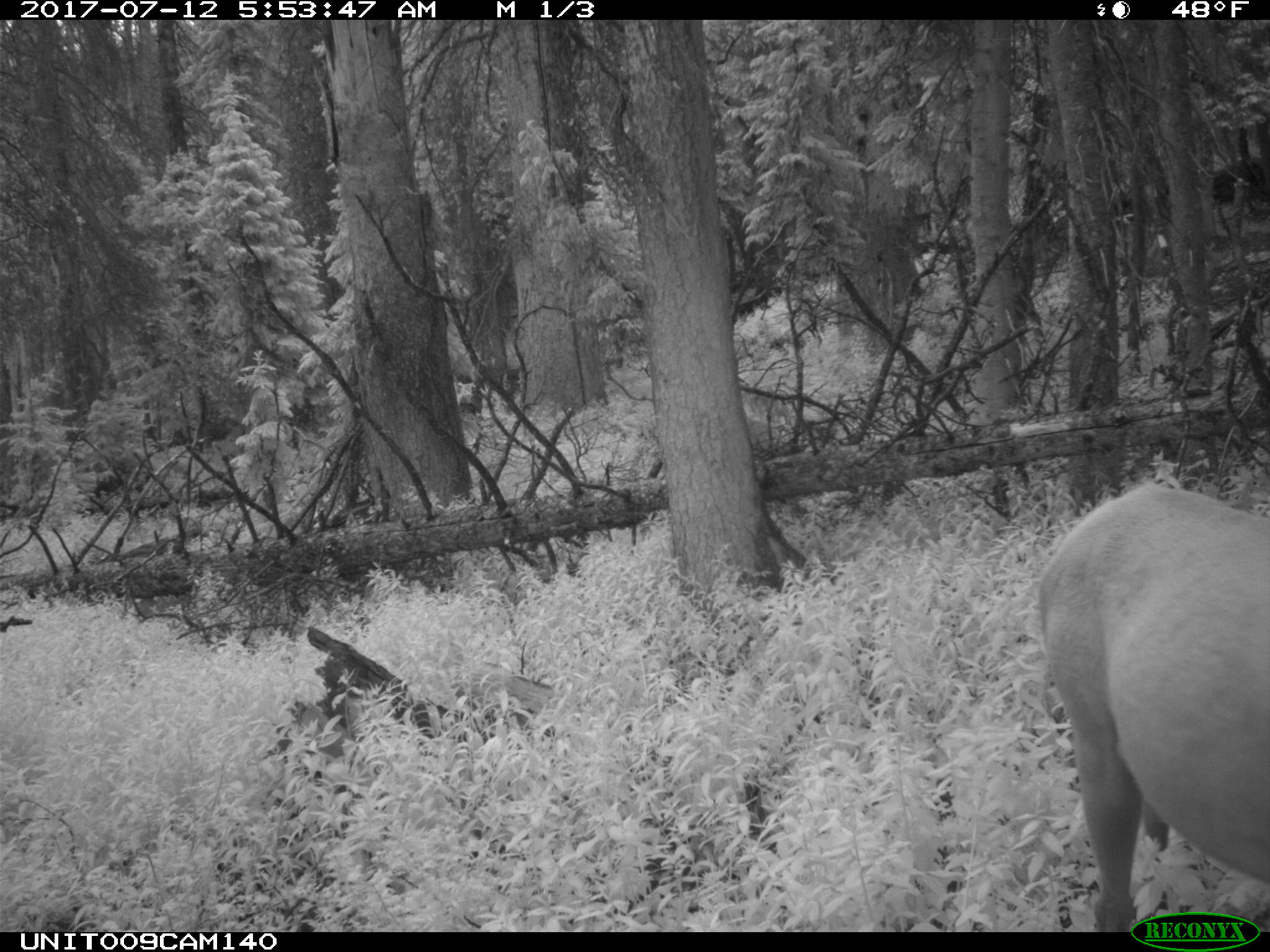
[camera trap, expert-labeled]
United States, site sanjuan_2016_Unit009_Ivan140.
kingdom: Animalia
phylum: Chordata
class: Mammalia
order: Artiodactyla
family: Cervidae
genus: Cervus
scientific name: Cervus elaphus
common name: red deer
Cervus elaphus (red deer).